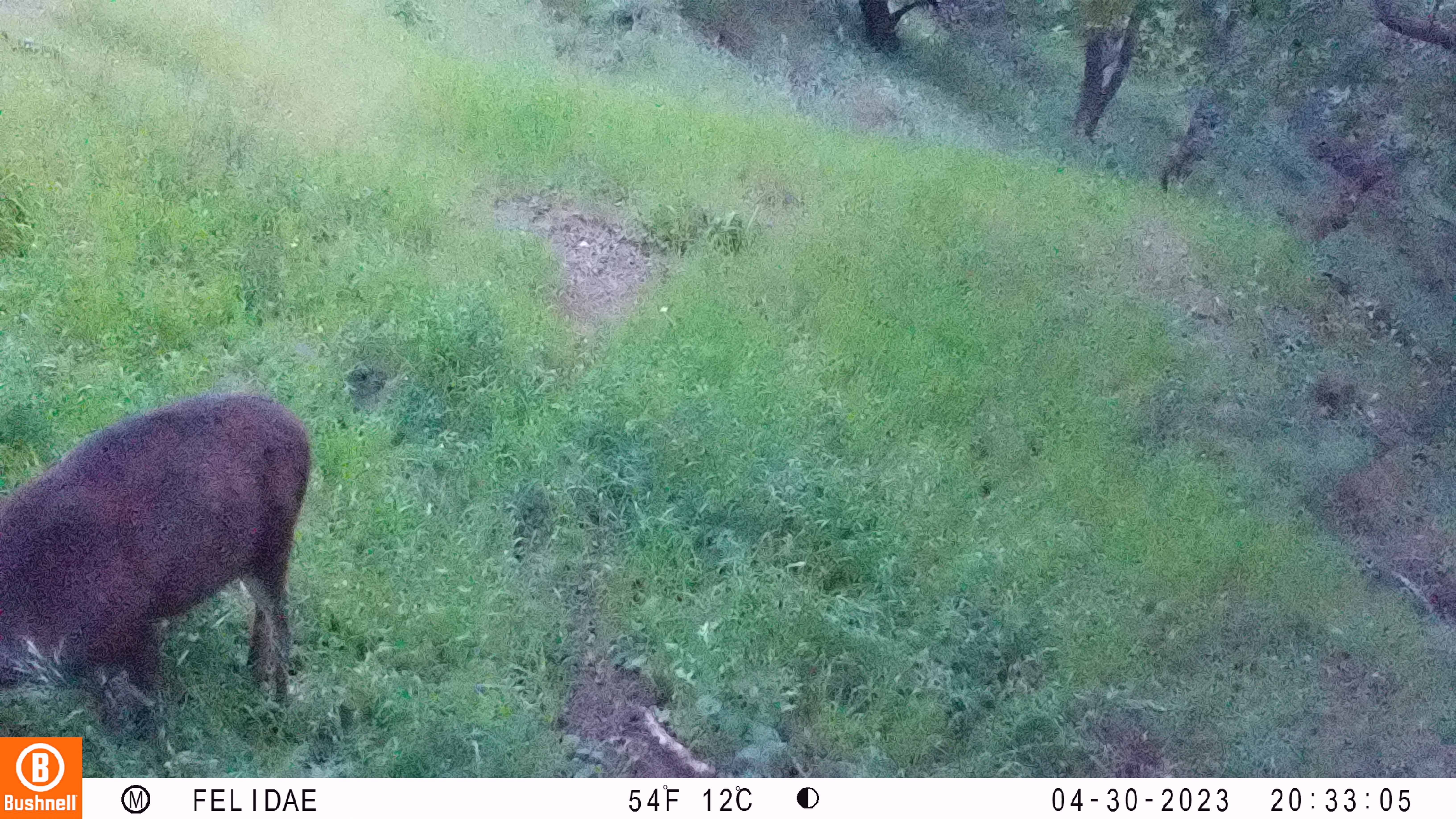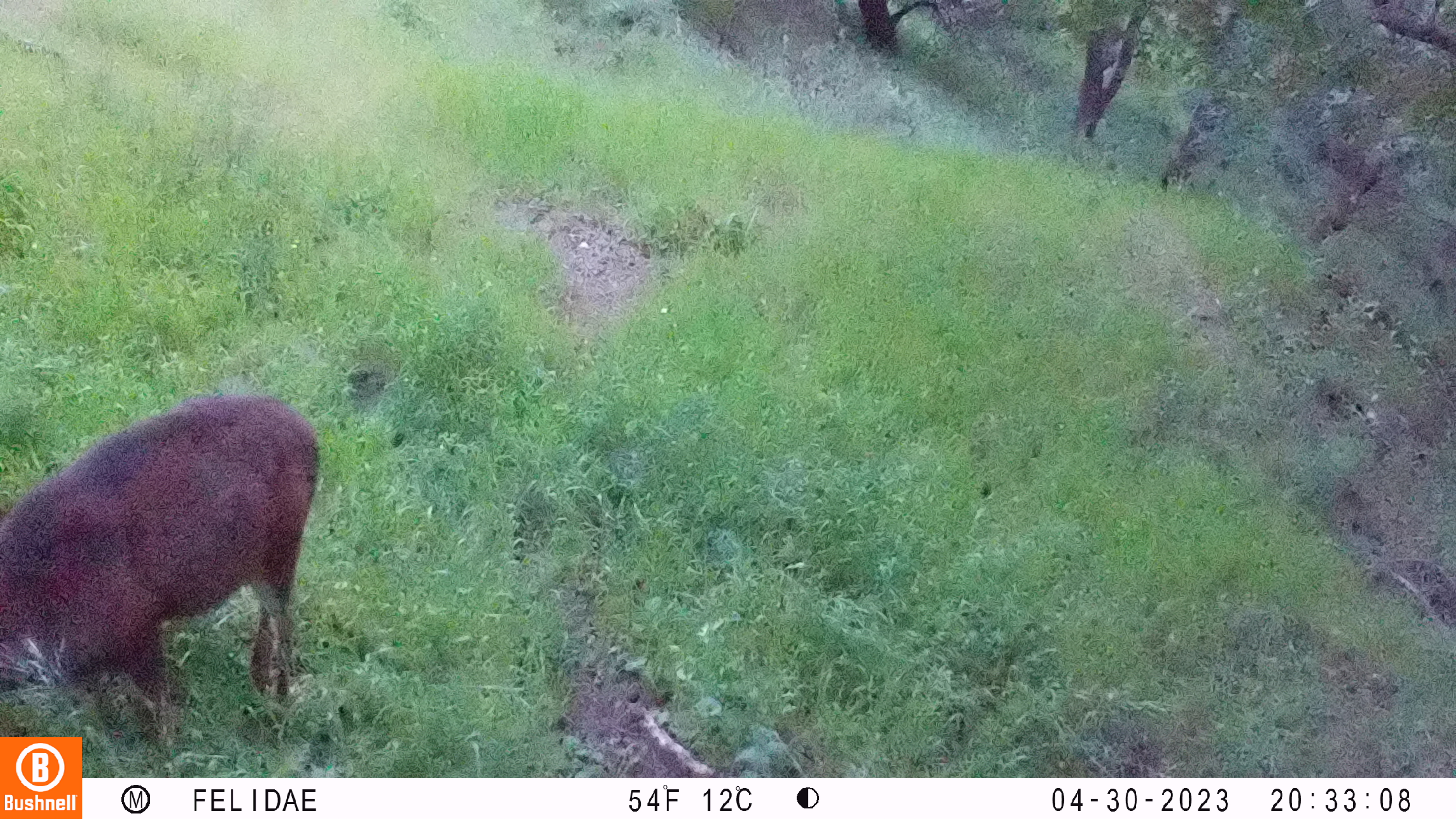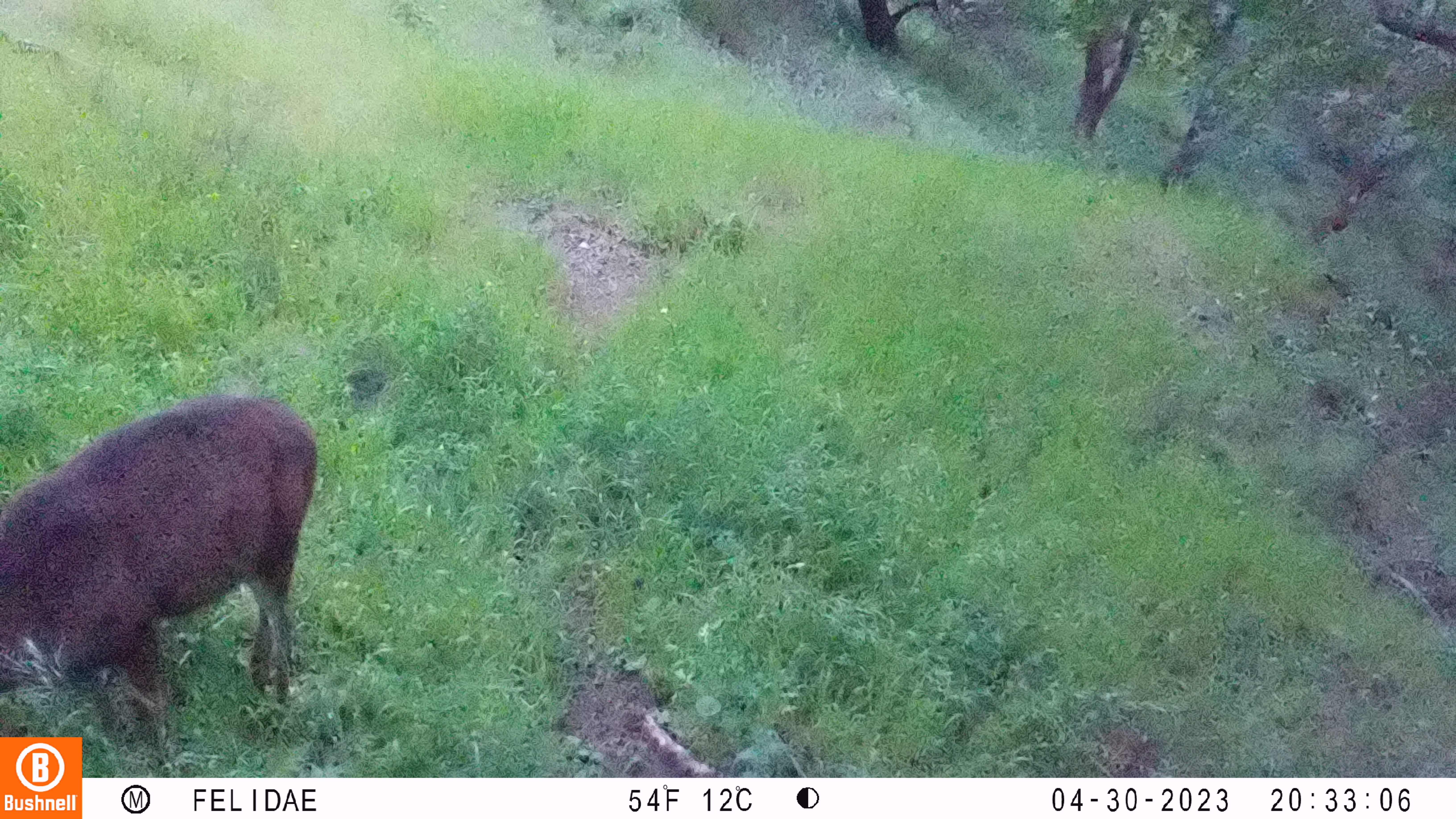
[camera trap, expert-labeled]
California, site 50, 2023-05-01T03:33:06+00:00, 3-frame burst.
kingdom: Animalia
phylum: Chordata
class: Mammalia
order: Artiodactyla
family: Cervidae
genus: Odocoileus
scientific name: Odocoileus hemionus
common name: mule deer